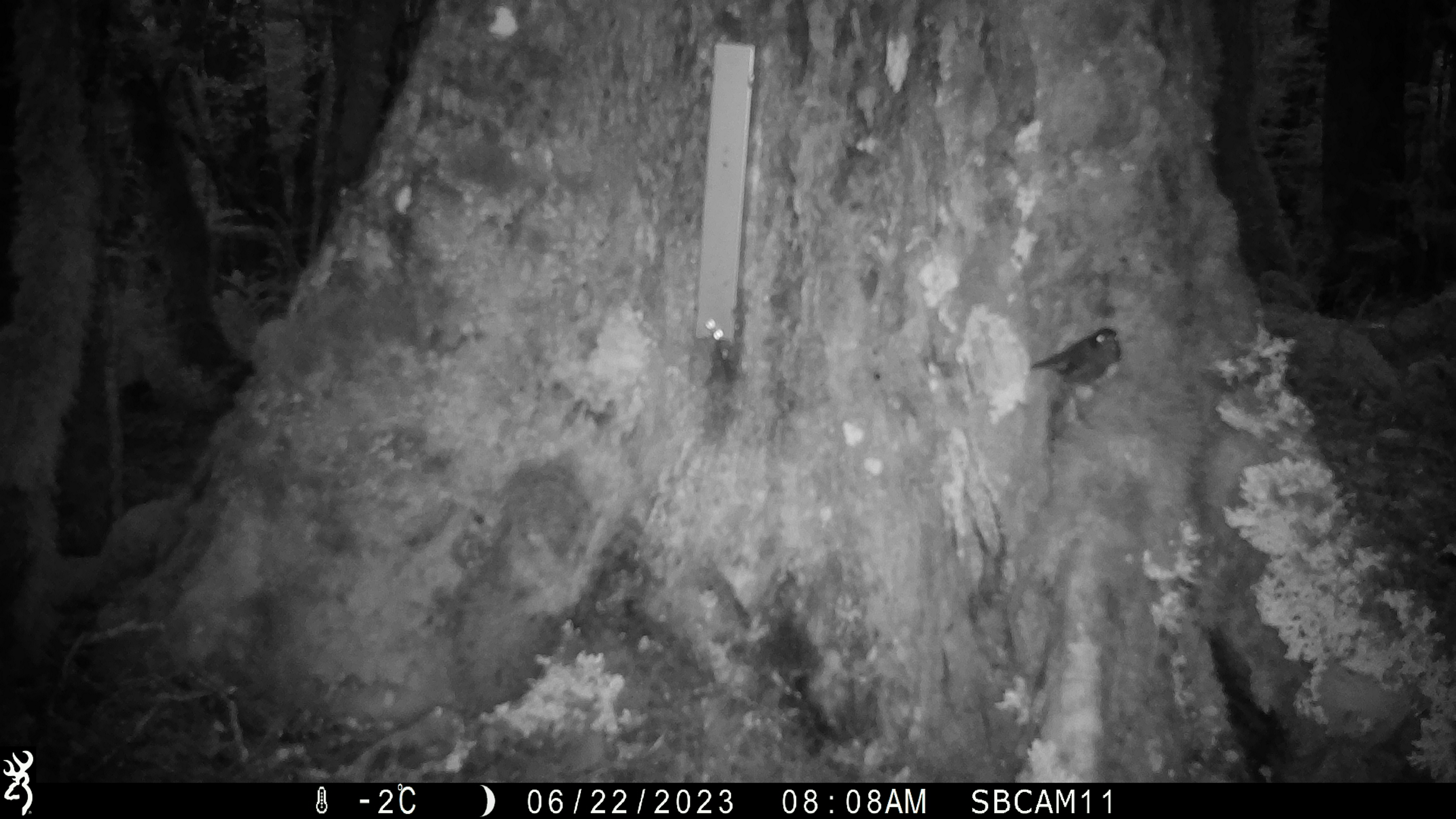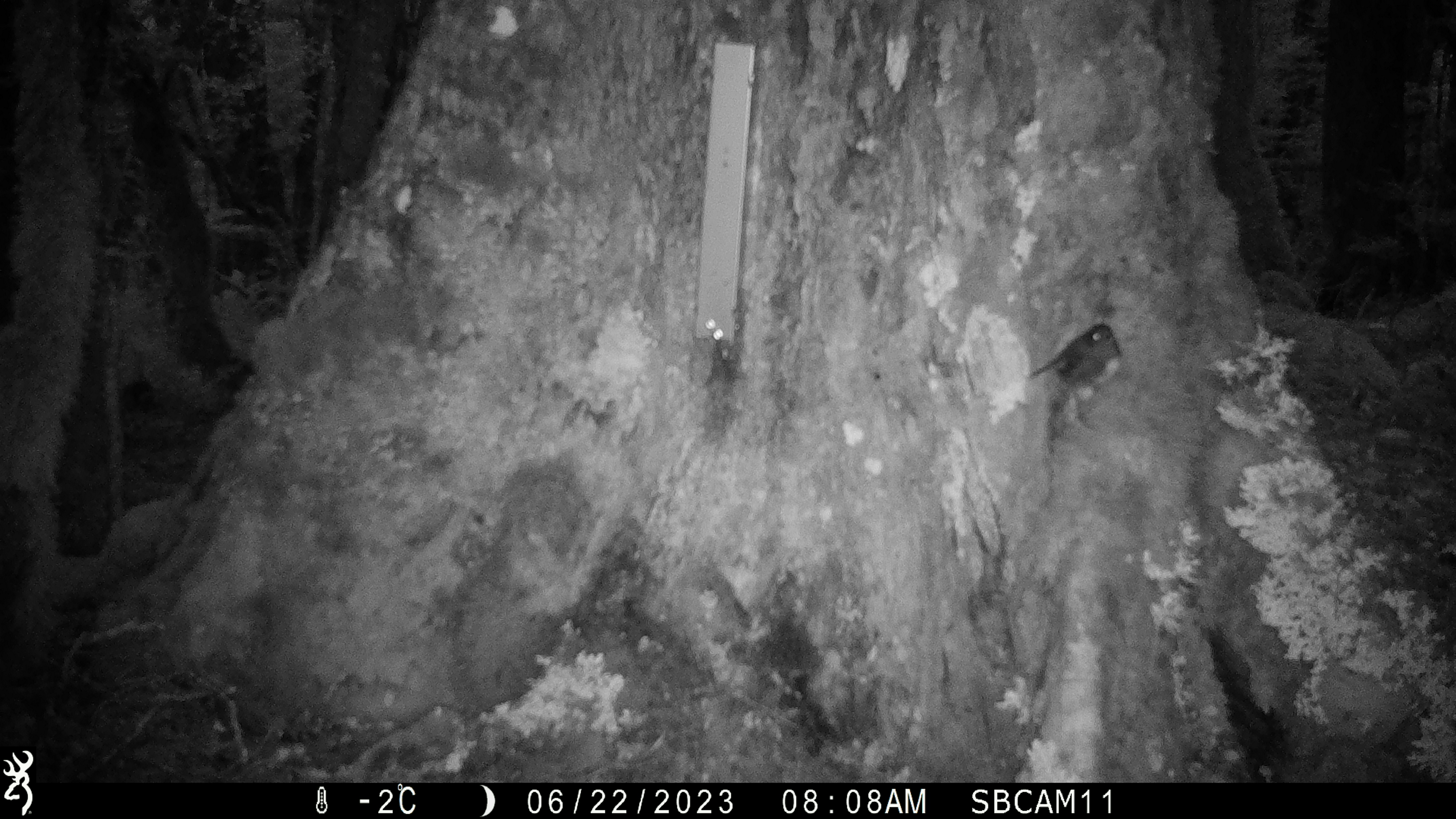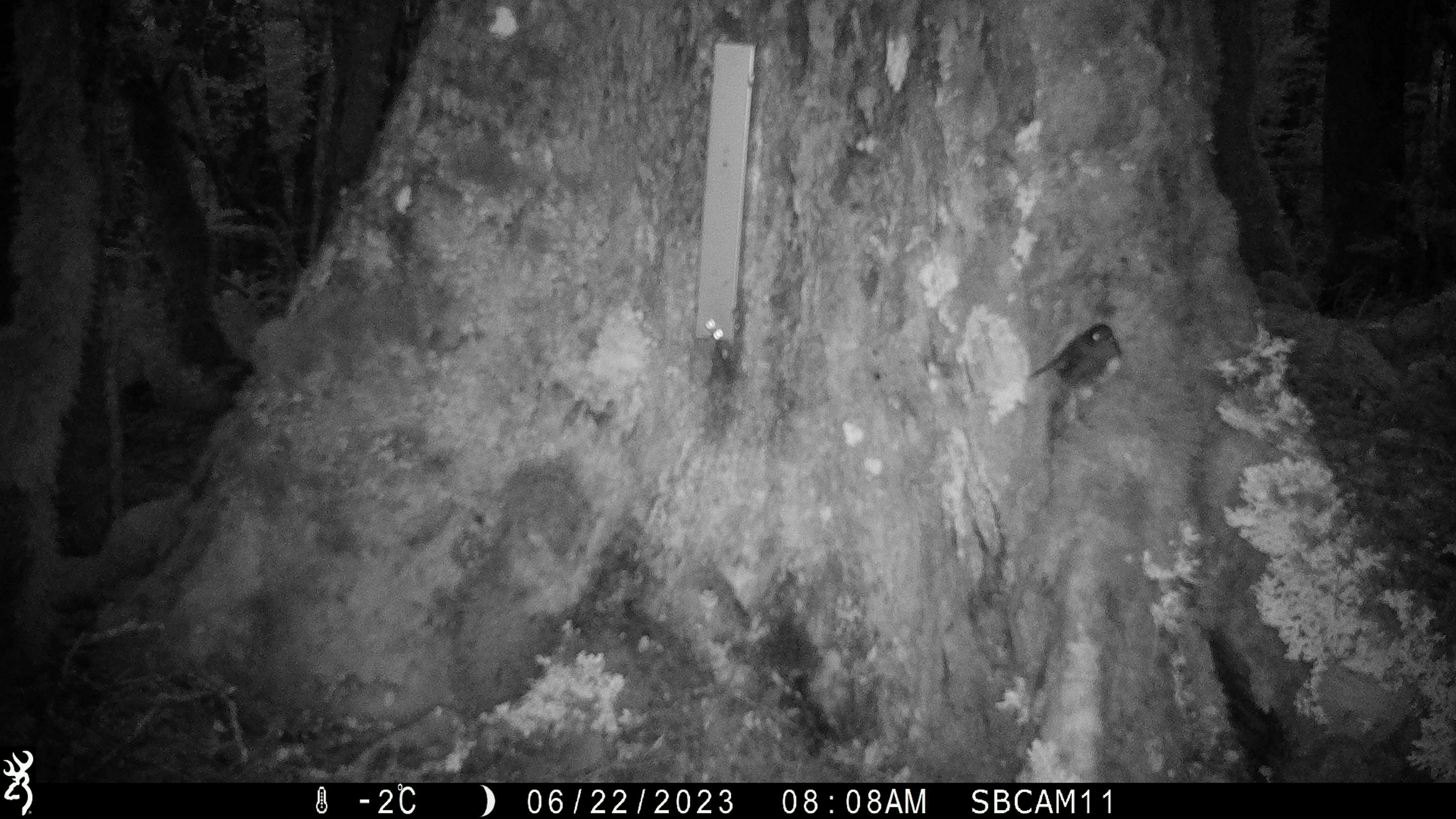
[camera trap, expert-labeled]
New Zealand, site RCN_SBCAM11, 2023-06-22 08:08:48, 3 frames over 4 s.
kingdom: Animalia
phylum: Chordata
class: Aves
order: Passeriformes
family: Petroicidae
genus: Petroica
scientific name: Petroica australis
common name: new zealand robin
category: robin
Robin (new zealand robin) (Petroica australis).